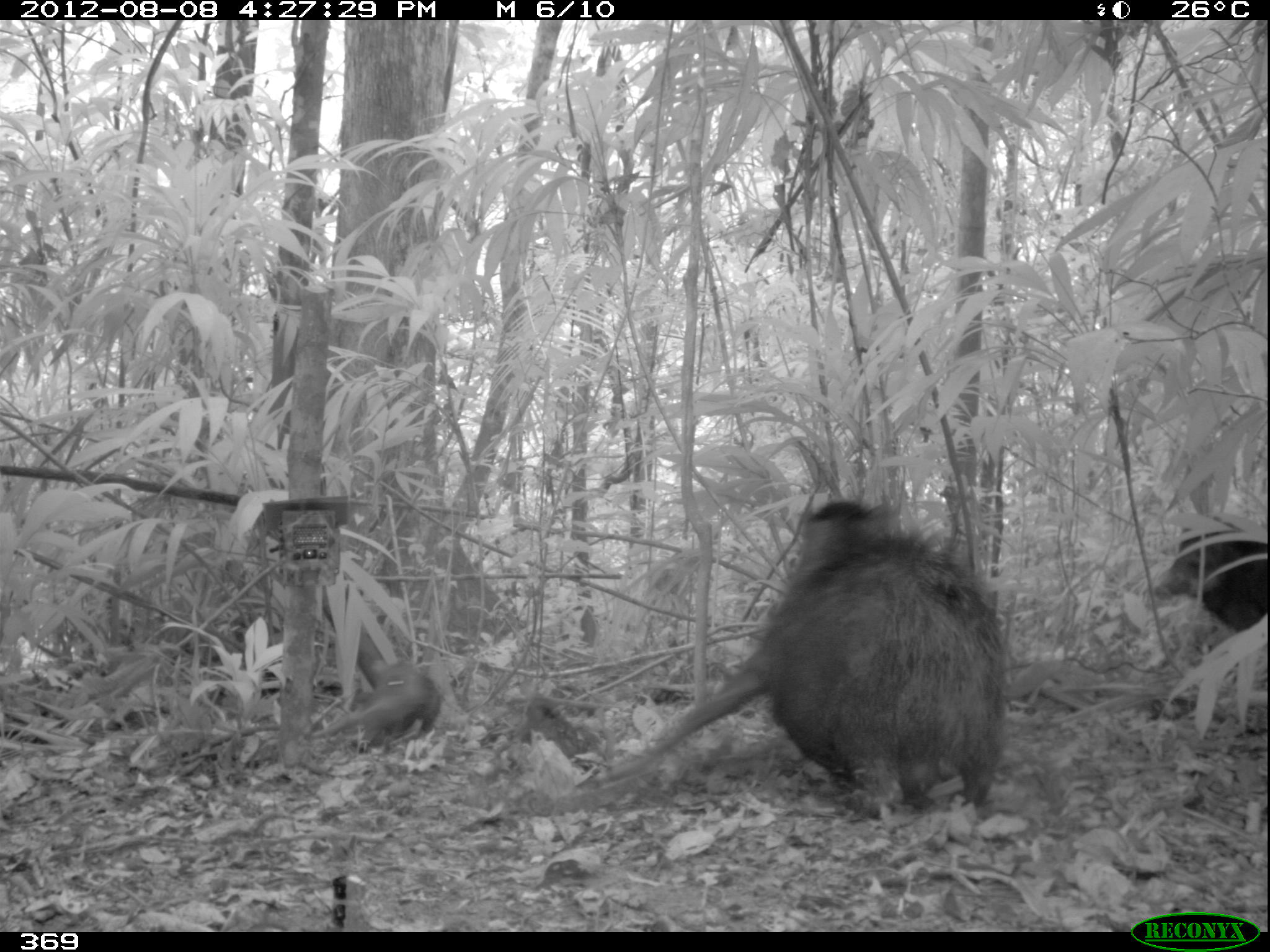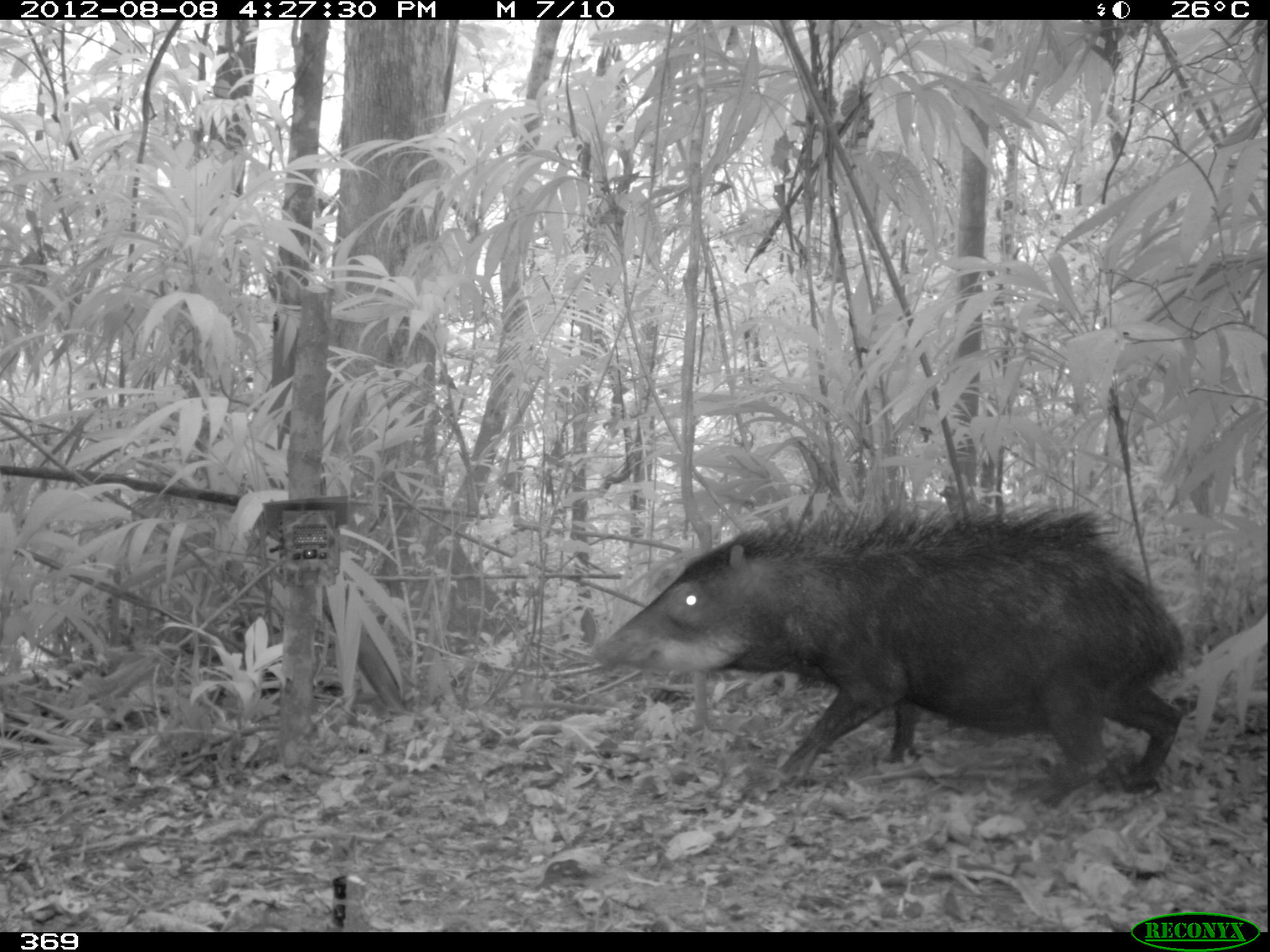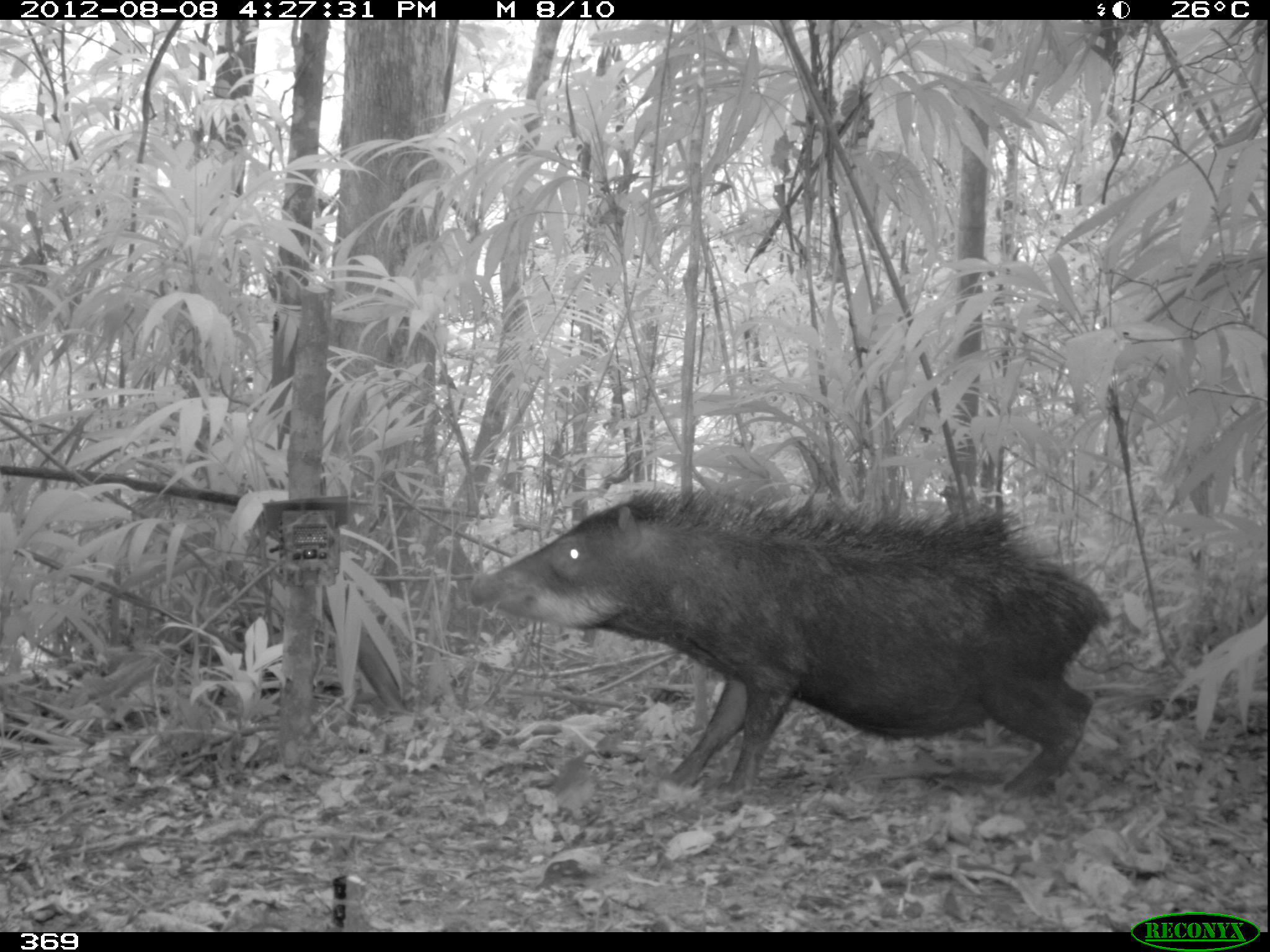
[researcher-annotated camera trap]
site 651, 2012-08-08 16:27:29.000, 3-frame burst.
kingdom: Animalia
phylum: Chordata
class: Mammalia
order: Artiodactyla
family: Tayassuidae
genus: Tayassu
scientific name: Tayassu pecari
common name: white-lipped peccary